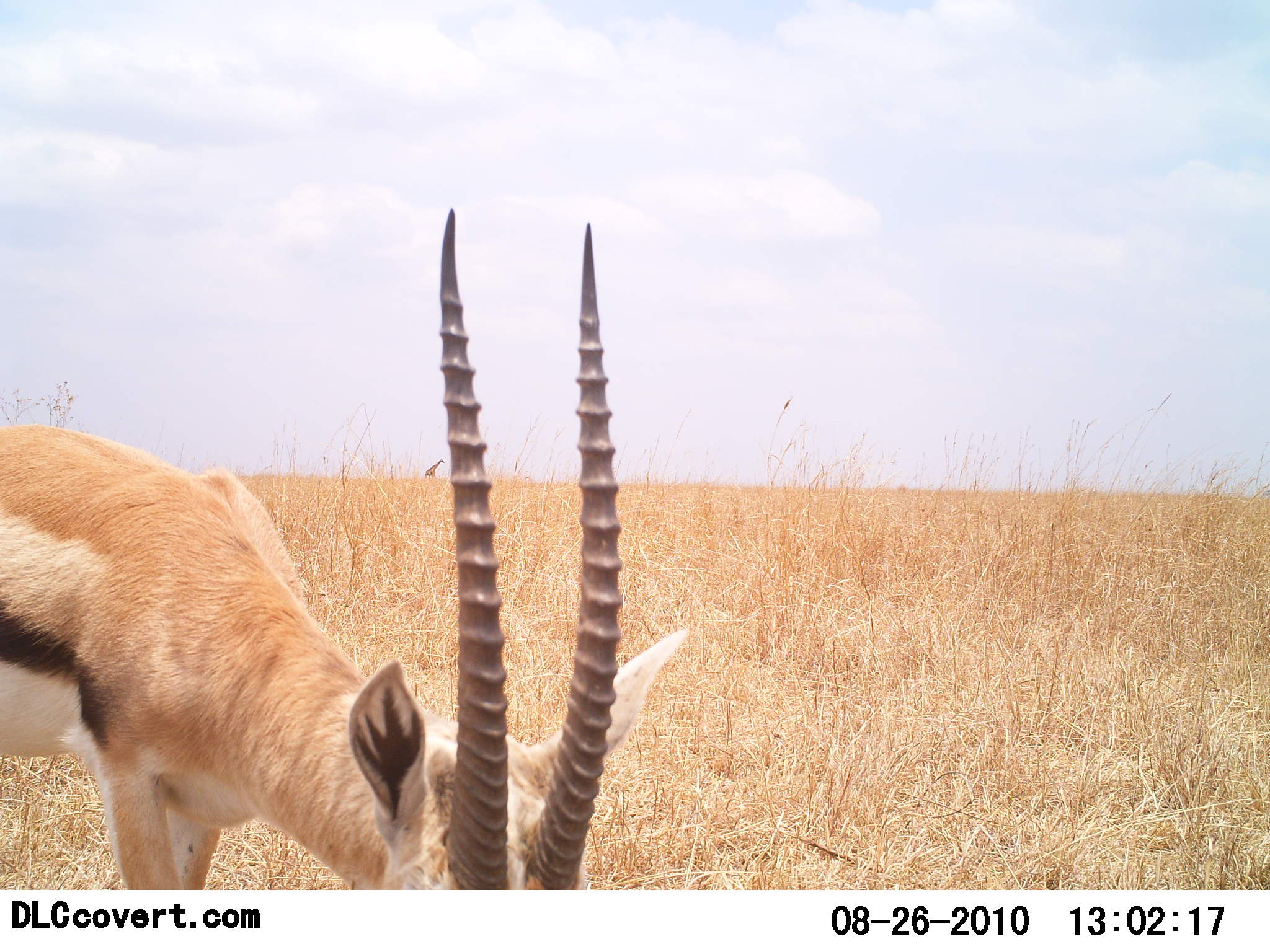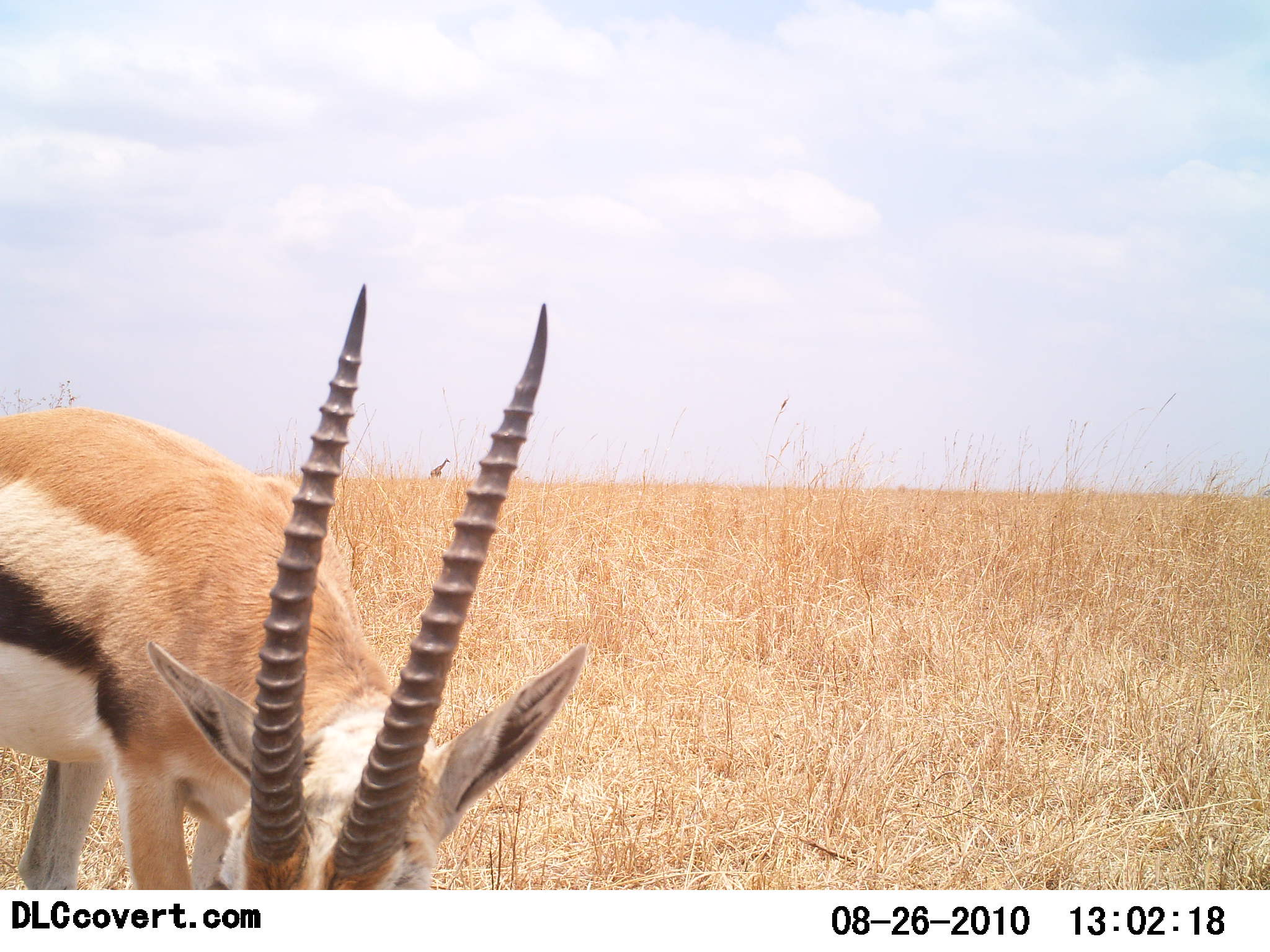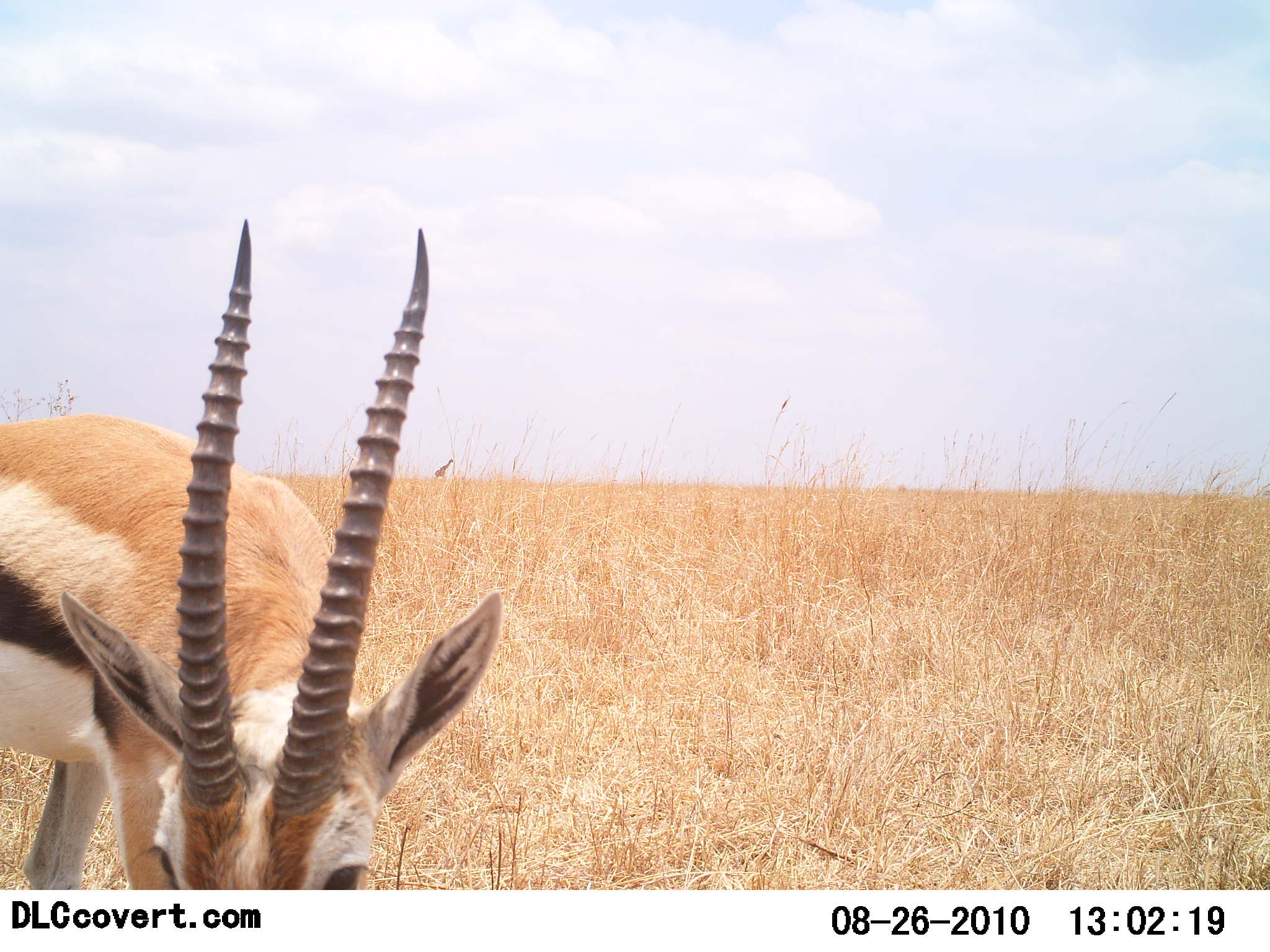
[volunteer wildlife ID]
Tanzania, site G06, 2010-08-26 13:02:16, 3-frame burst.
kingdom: Animalia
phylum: Chordata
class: Mammalia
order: Artiodactyla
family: Bovidae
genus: Eudorcas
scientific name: Eudorcas thomsonii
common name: thomson's gazelle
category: gazellethomsons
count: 1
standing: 40%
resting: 0%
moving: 0%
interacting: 0%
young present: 0%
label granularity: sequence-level